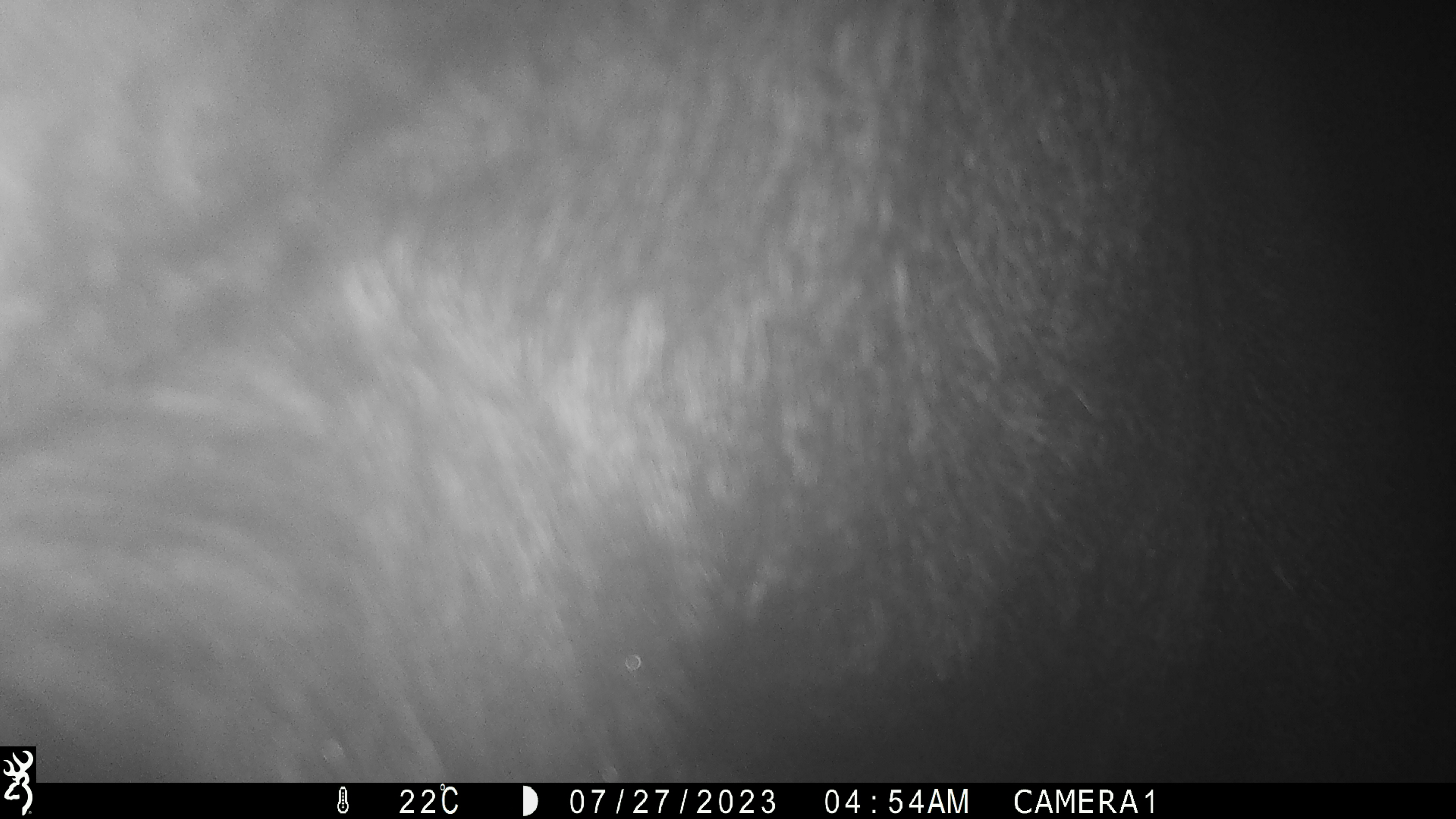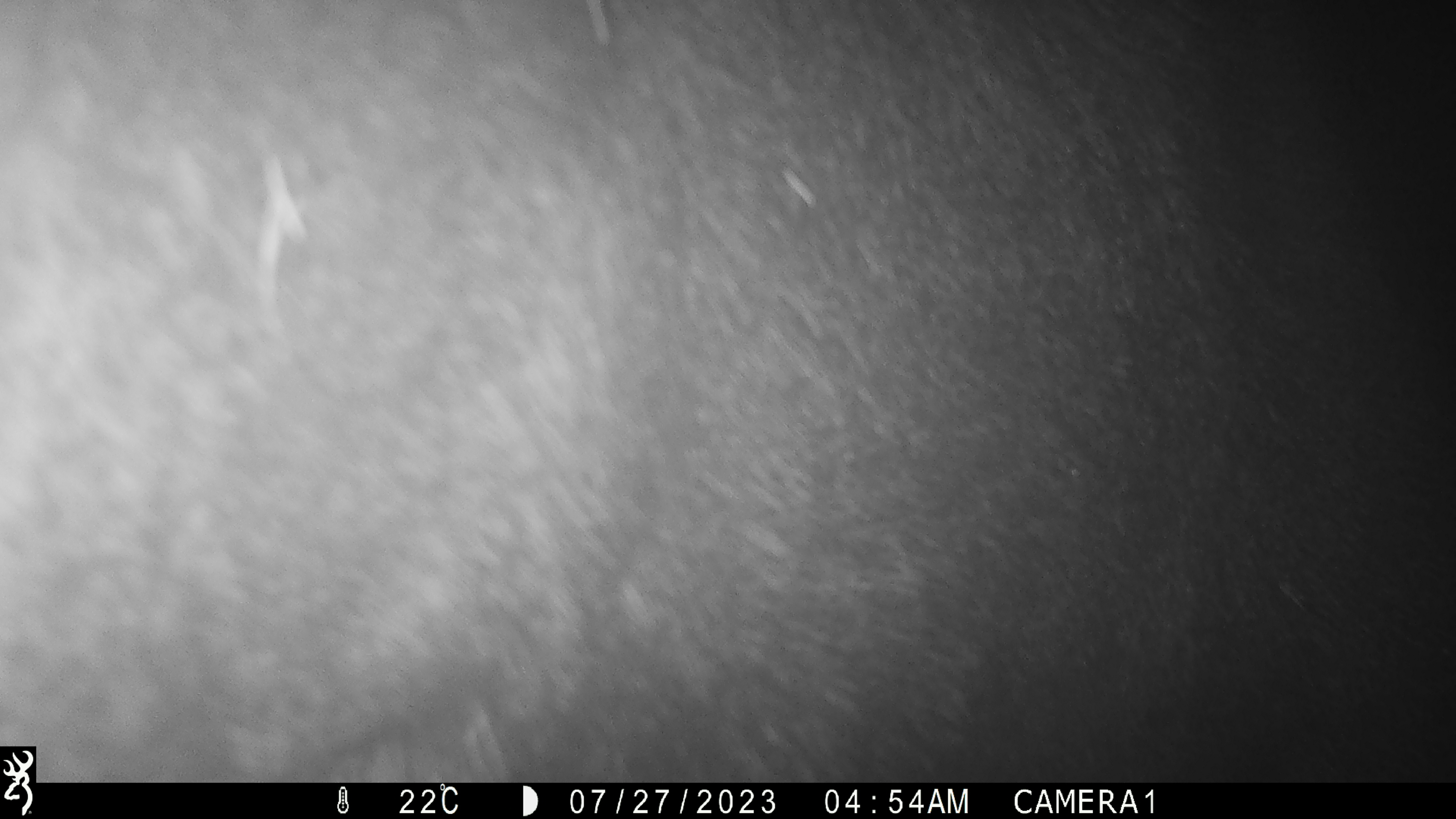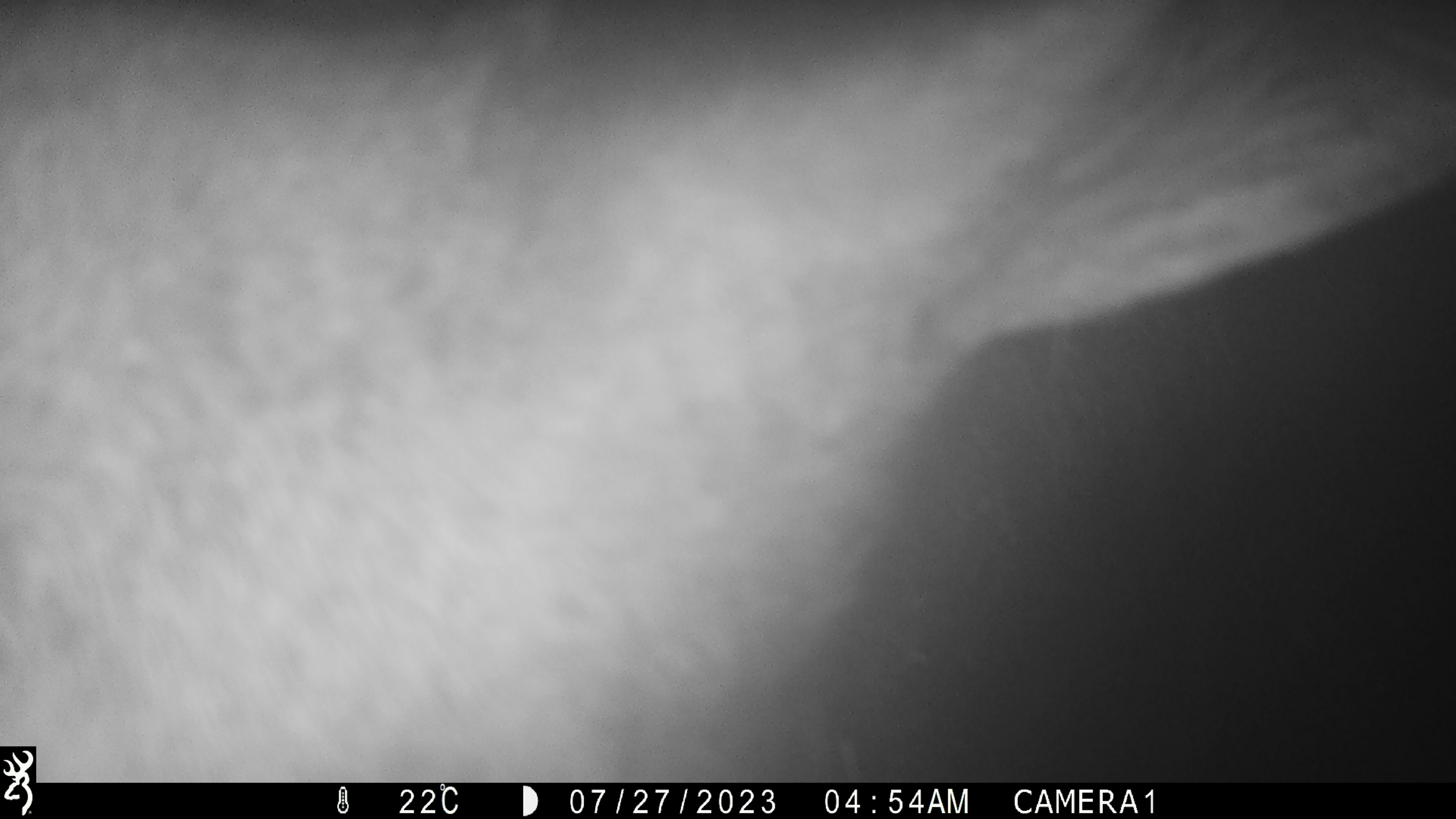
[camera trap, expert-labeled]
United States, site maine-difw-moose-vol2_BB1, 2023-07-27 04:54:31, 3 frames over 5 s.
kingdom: Animalia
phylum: Chordata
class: Mammalia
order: Artiodactyla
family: Cervidae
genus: Alces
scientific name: Alces alces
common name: moose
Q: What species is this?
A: Moose (Alces alces).